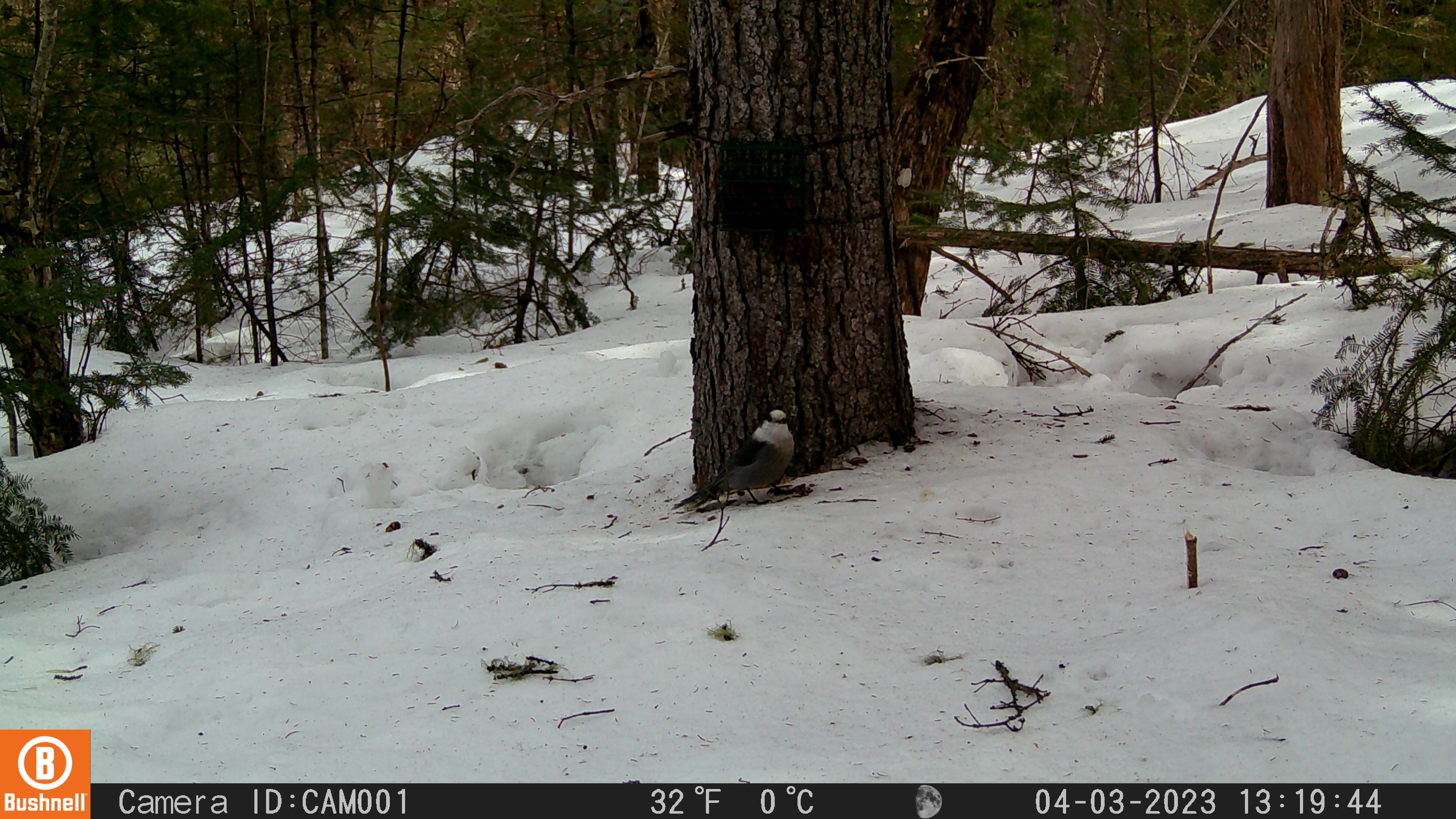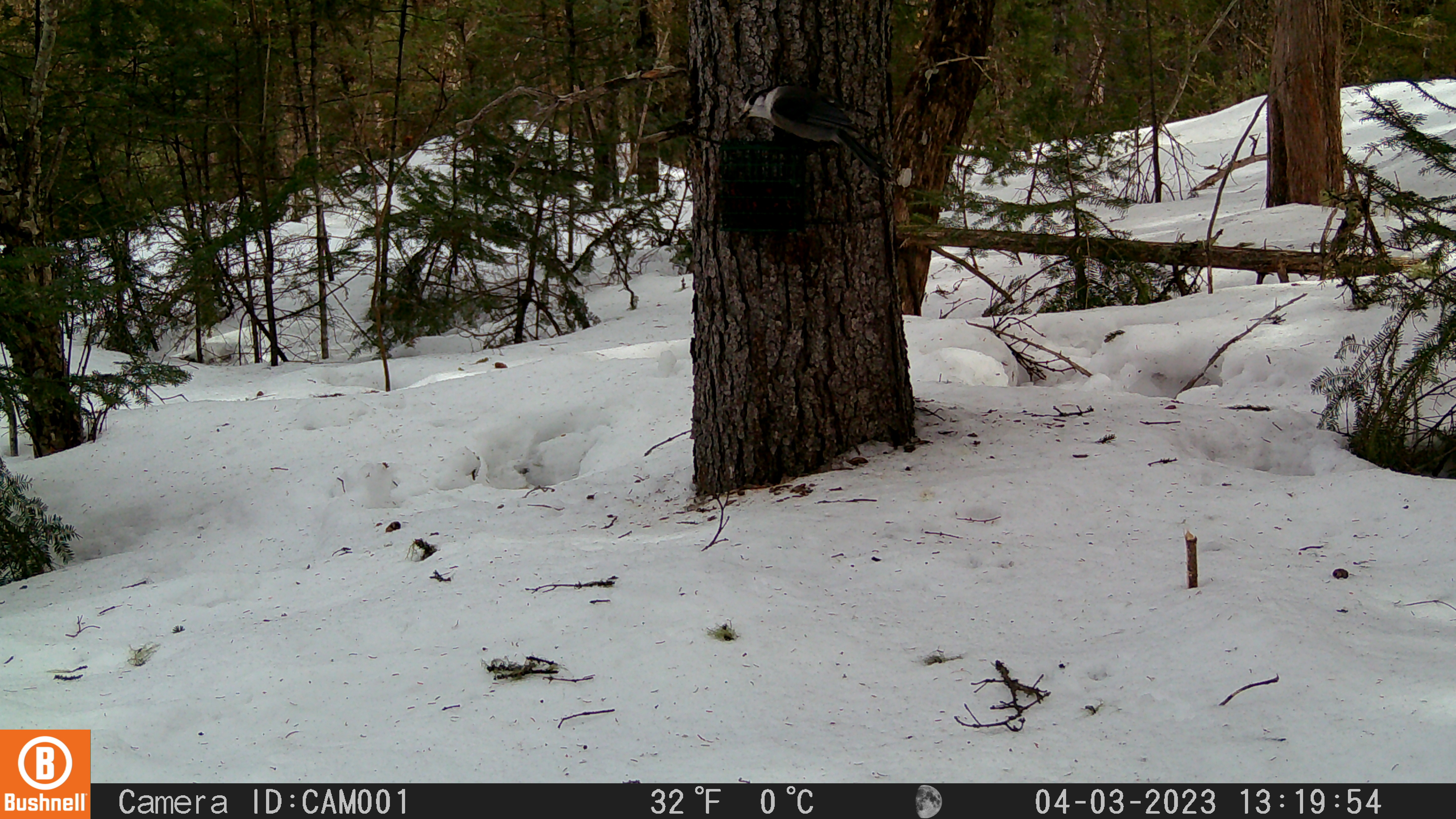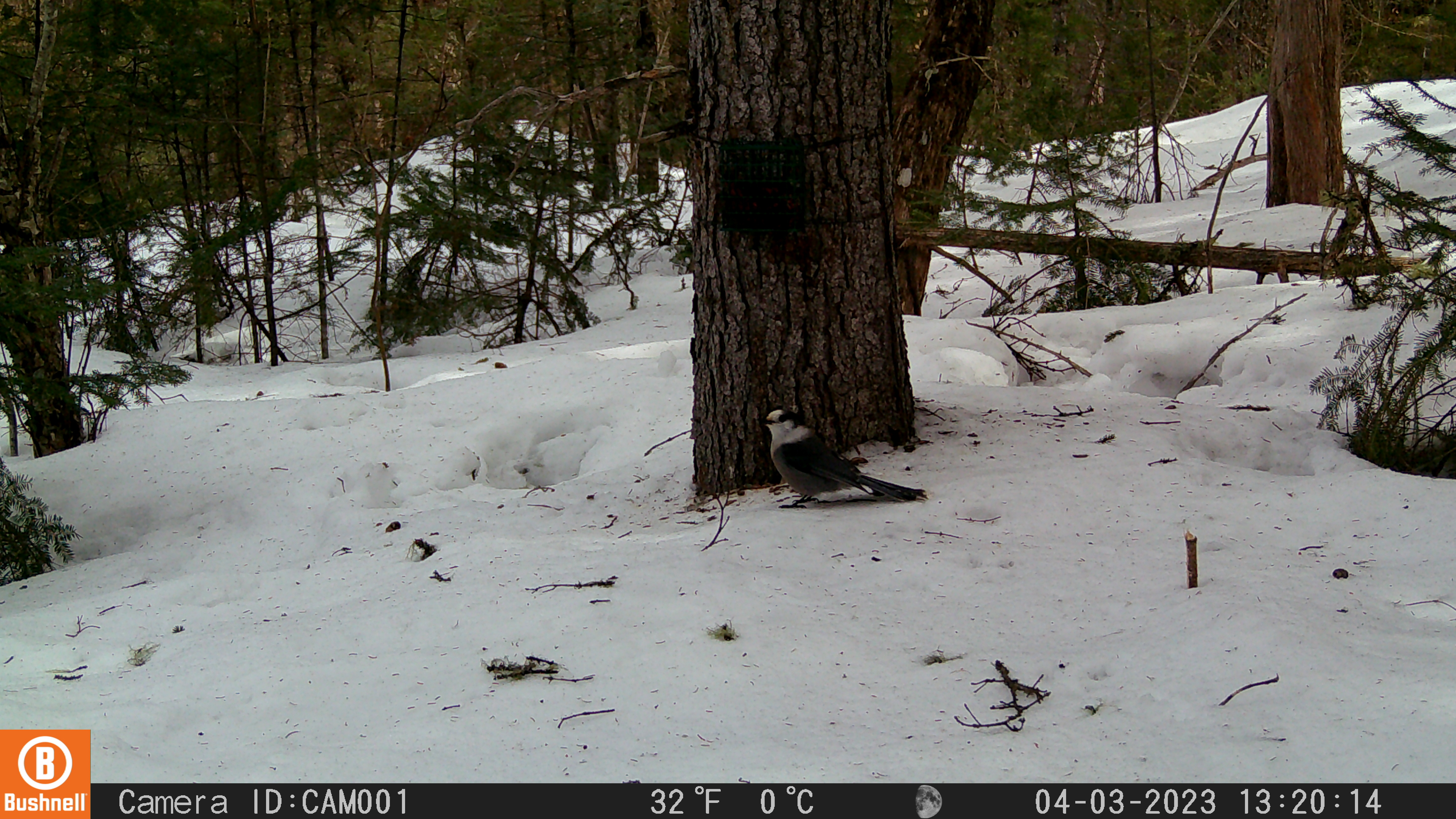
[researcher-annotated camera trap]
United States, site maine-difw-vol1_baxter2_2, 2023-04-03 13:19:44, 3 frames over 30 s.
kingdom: Animalia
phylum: Chordata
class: Aves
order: Passeriformes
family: Corvidae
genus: Perisoreus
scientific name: Perisoreus canadensis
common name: canada jay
Canada jay (Perisoreus canadensis).